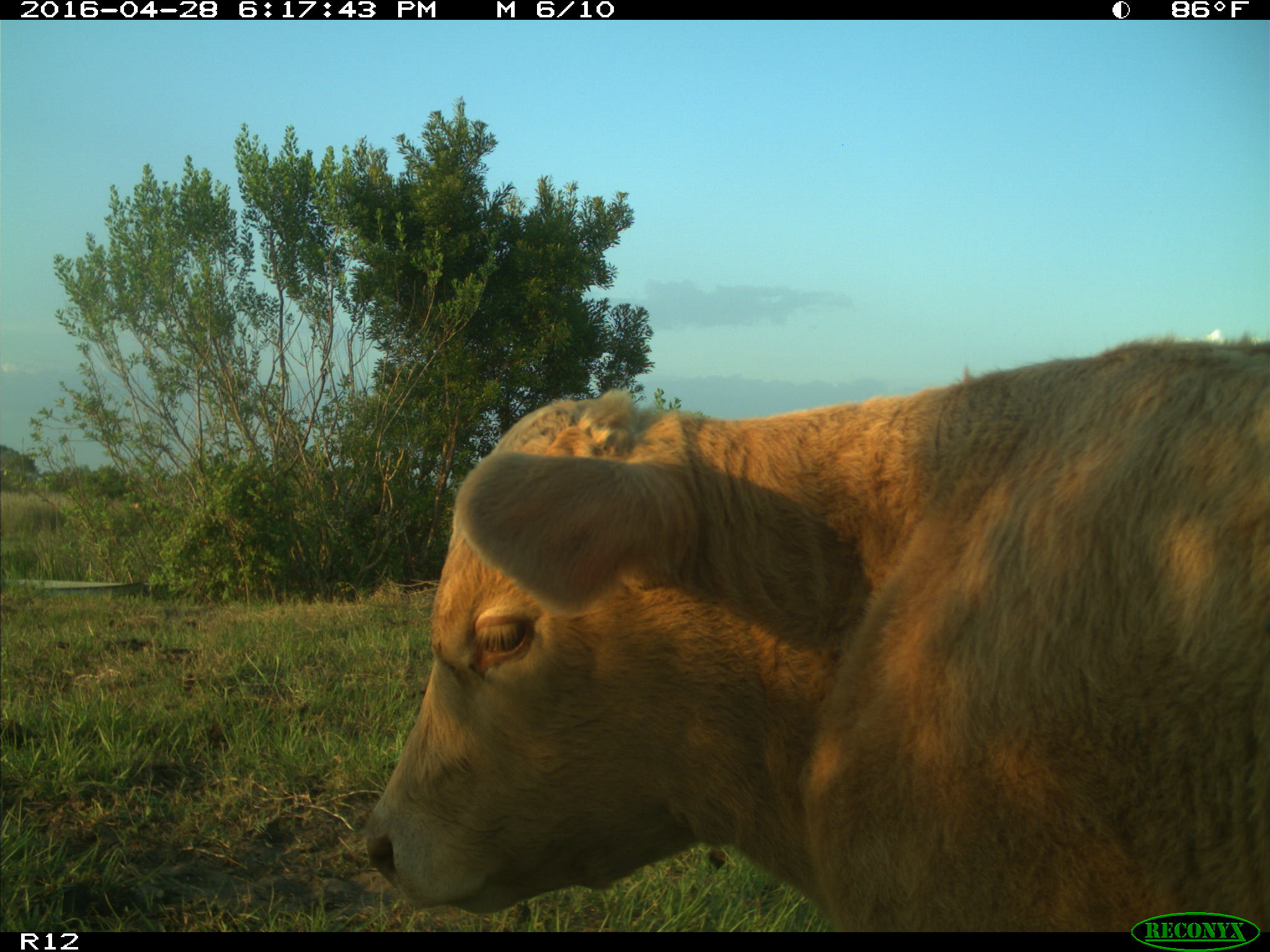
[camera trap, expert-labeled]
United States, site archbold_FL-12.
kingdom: Animalia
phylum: Chordata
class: Mammalia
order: Artiodactyla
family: Bovidae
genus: Bos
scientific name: Bos taurus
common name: domestic cow